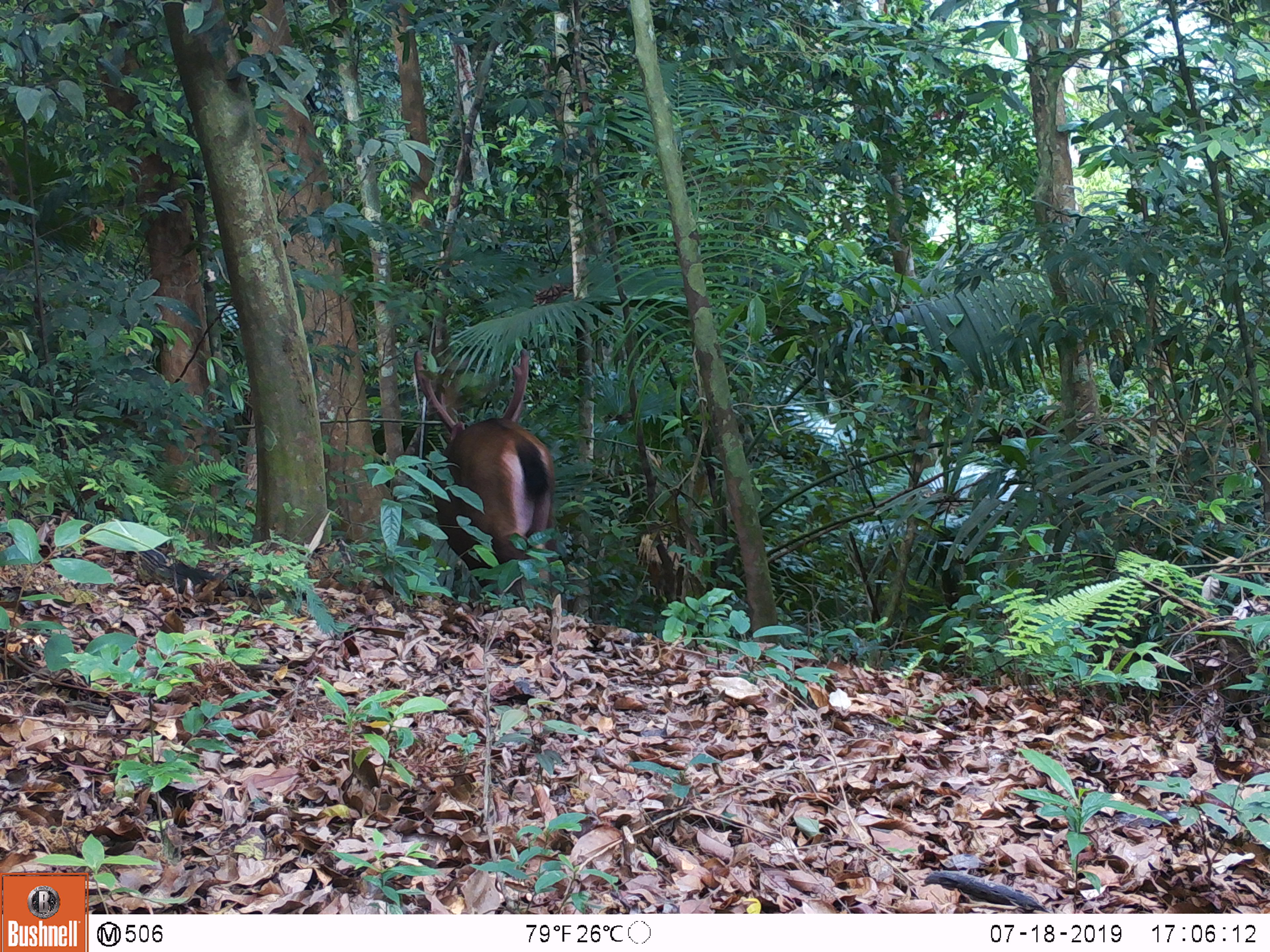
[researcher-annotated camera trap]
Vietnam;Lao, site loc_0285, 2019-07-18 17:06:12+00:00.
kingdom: Animalia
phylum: Chordata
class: Mammalia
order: Artiodactyla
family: Cervidae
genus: Rusa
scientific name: Rusa unicolor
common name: sambar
Sambar (Rusa unicolor). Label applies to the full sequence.